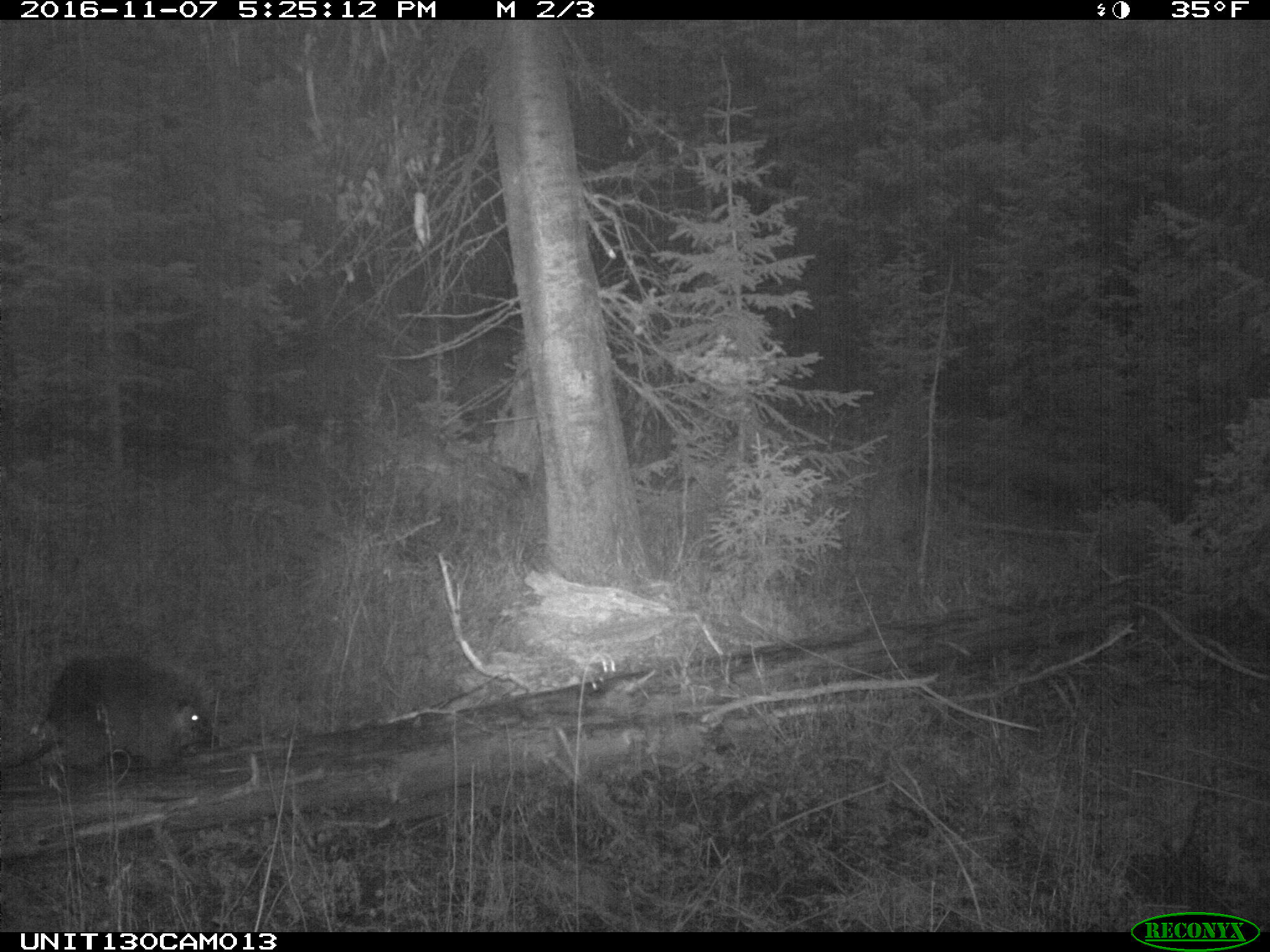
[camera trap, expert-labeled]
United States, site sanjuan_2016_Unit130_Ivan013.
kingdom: Animalia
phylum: Chordata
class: Mammalia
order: Rodentia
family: Erethizontidae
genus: Erethizon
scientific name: Erethizon dorsatum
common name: north american porcupine